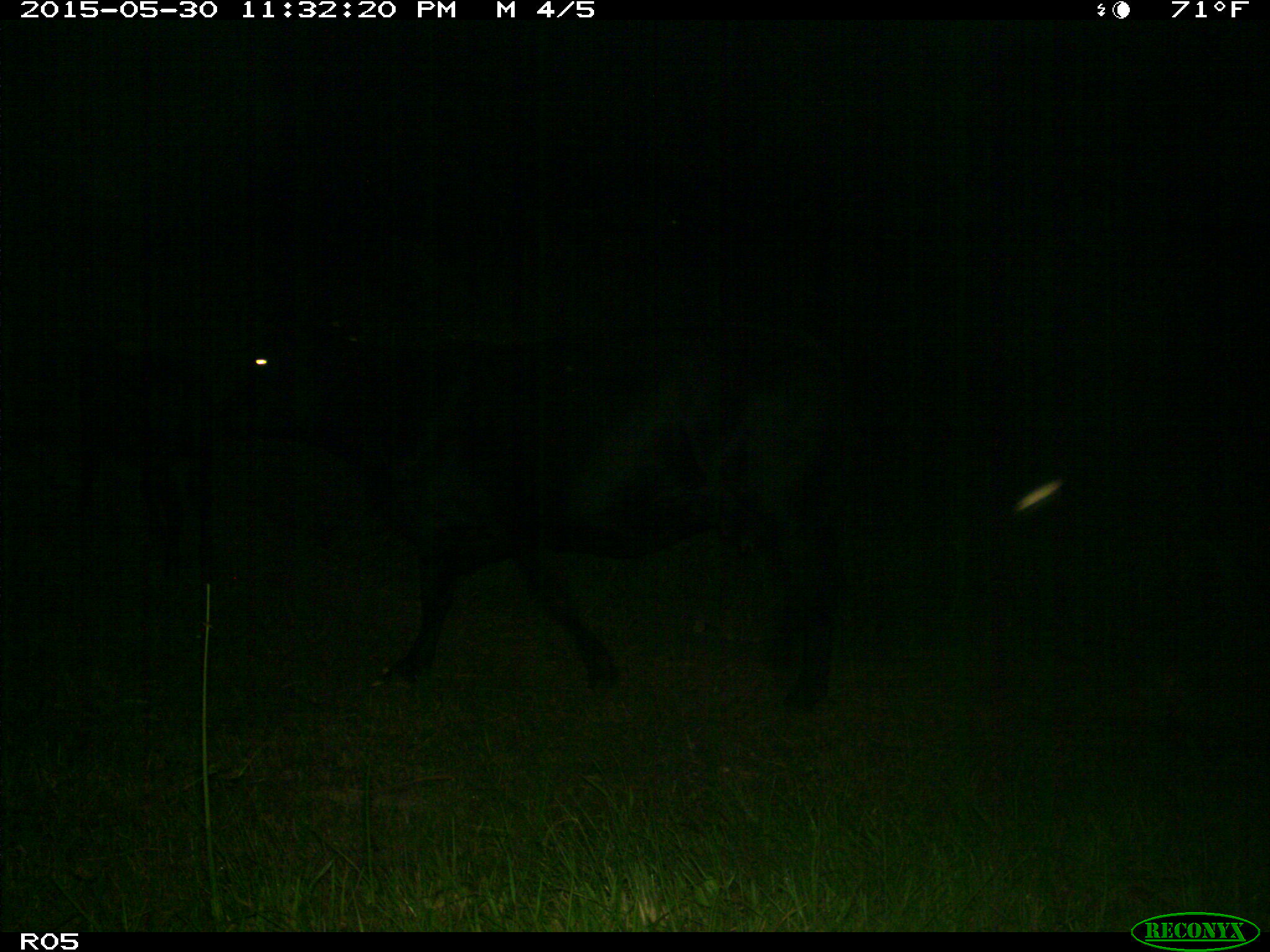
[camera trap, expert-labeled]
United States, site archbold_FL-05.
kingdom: Animalia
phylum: Chordata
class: Mammalia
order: Artiodactyla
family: Bovidae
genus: Bos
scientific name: Bos taurus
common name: domestic cow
Bos taurus (domestic cow).